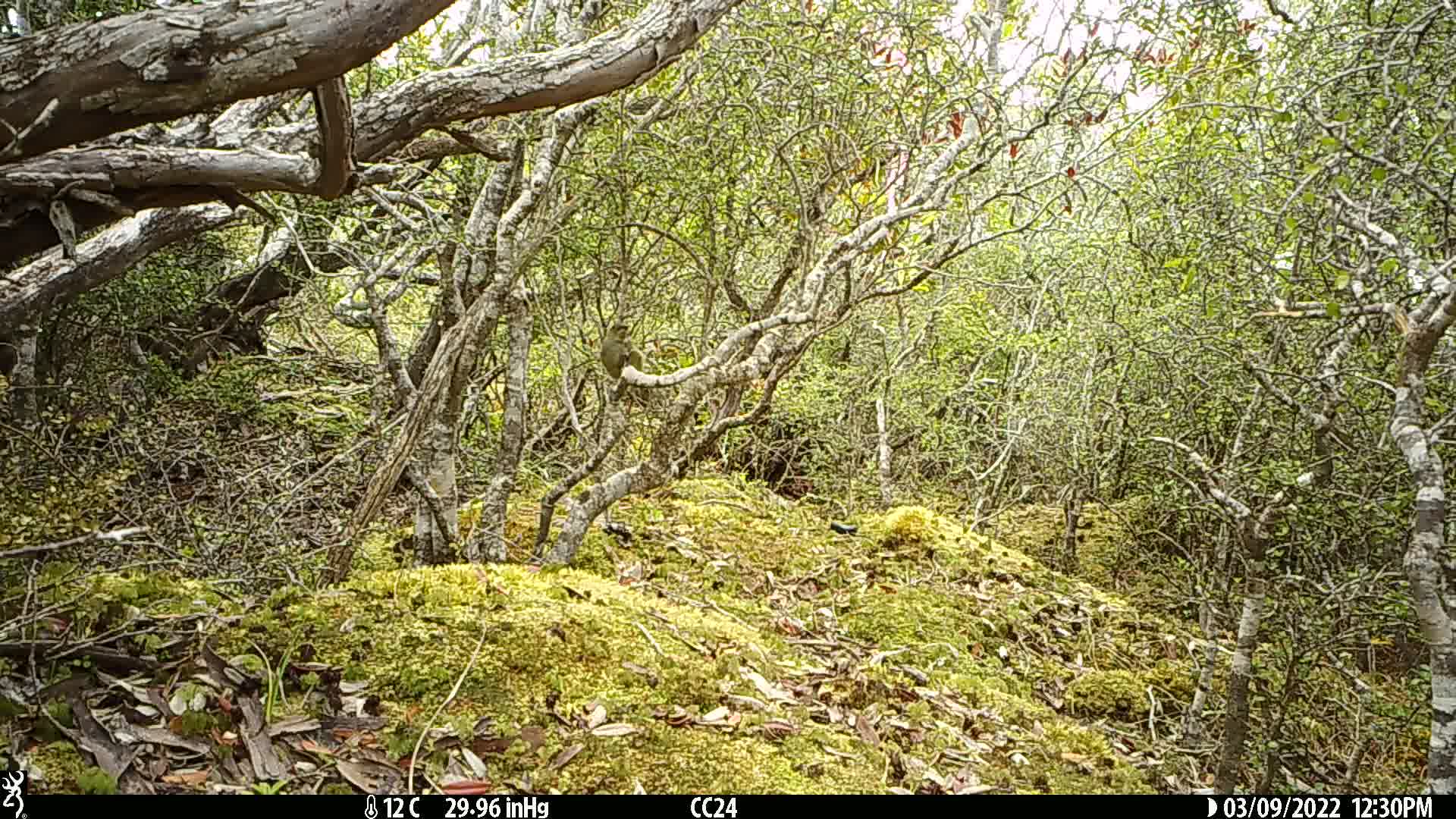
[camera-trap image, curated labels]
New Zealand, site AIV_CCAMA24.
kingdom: Animalia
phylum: Chordata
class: Aves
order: Passeriformes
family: Meliphagidae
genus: Anthornis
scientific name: Anthornis melanura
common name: new zealand bellbird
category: bellbird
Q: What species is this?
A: Bellbird (new zealand bellbird) (Anthornis melanura).